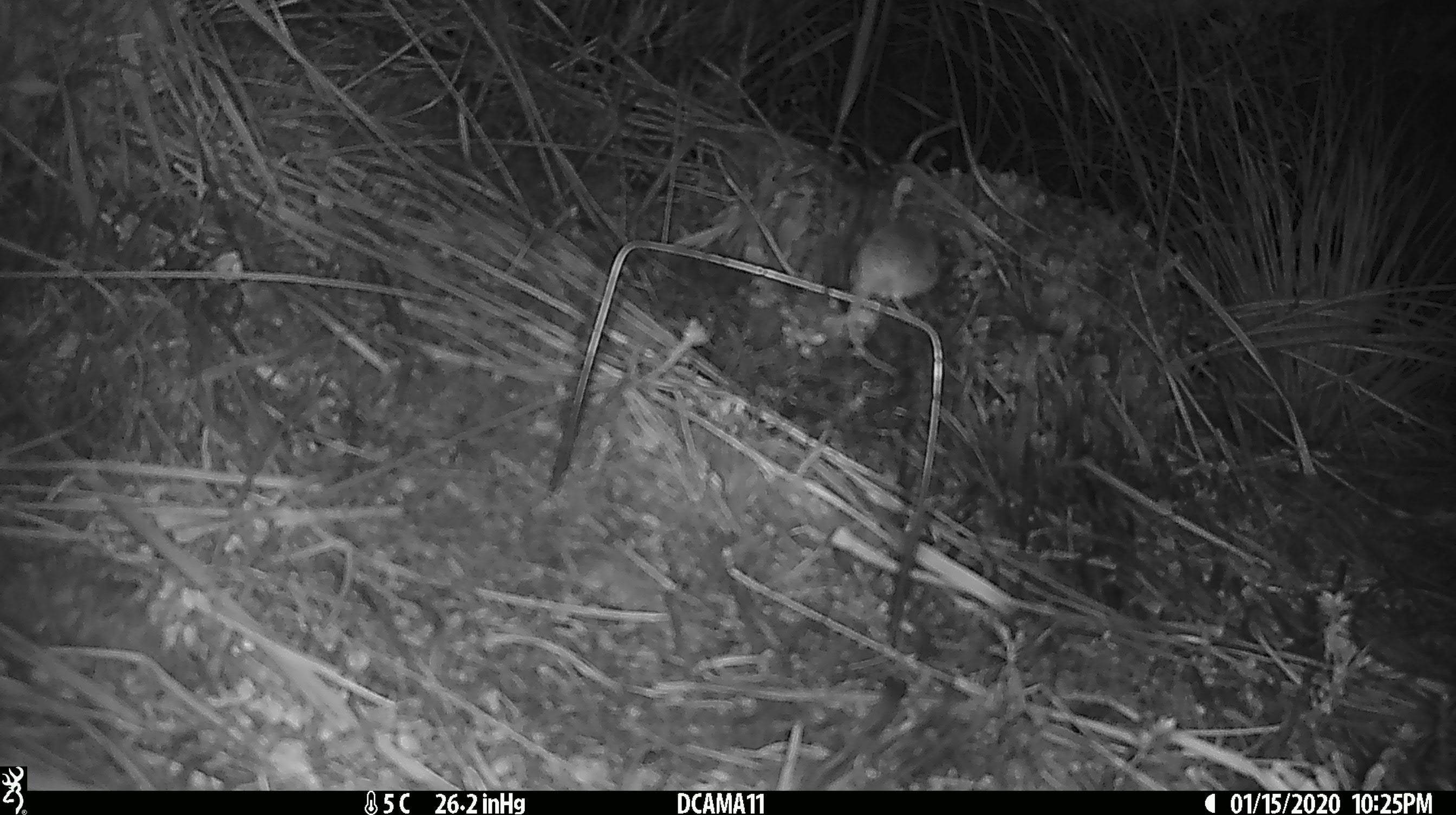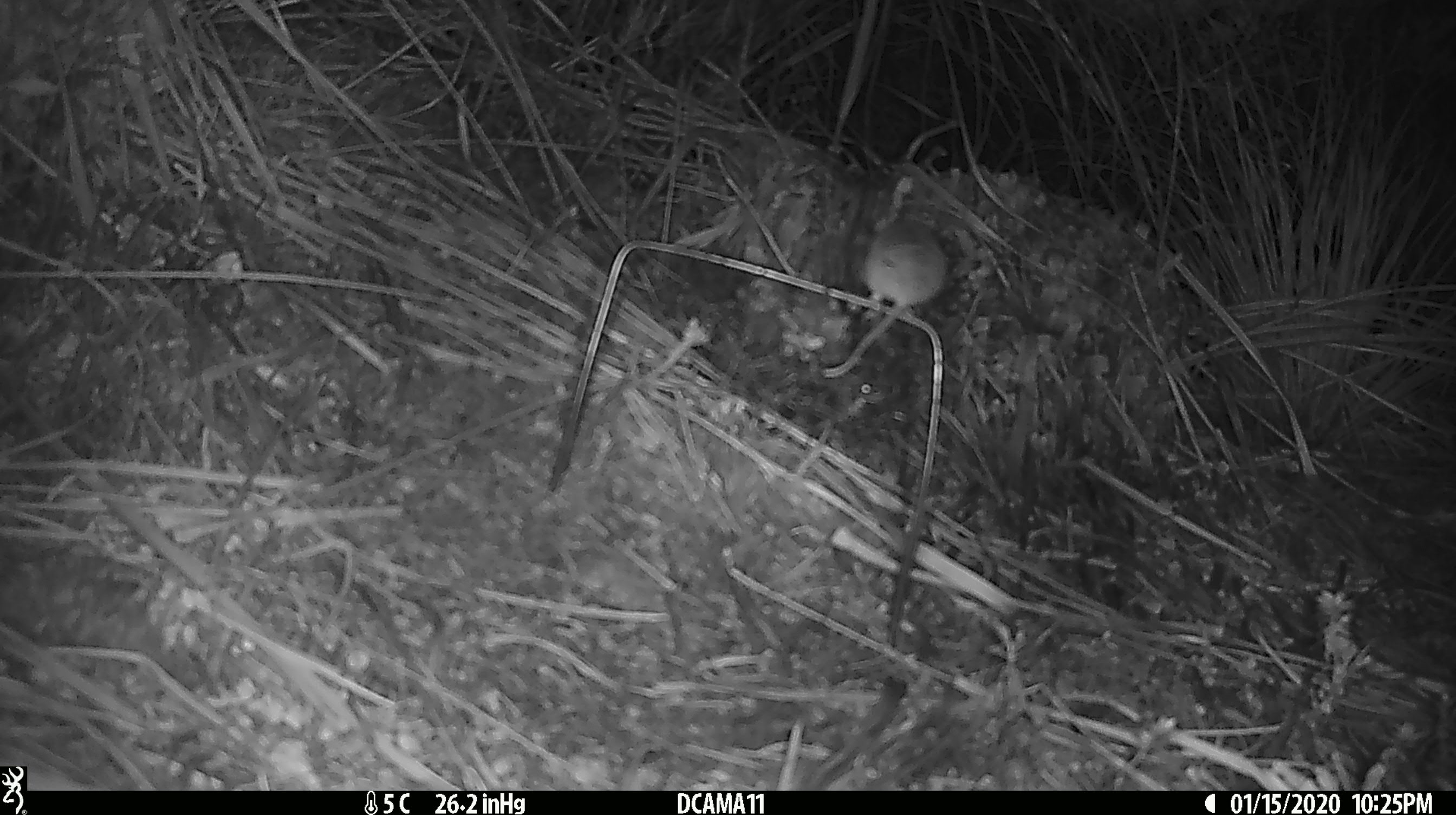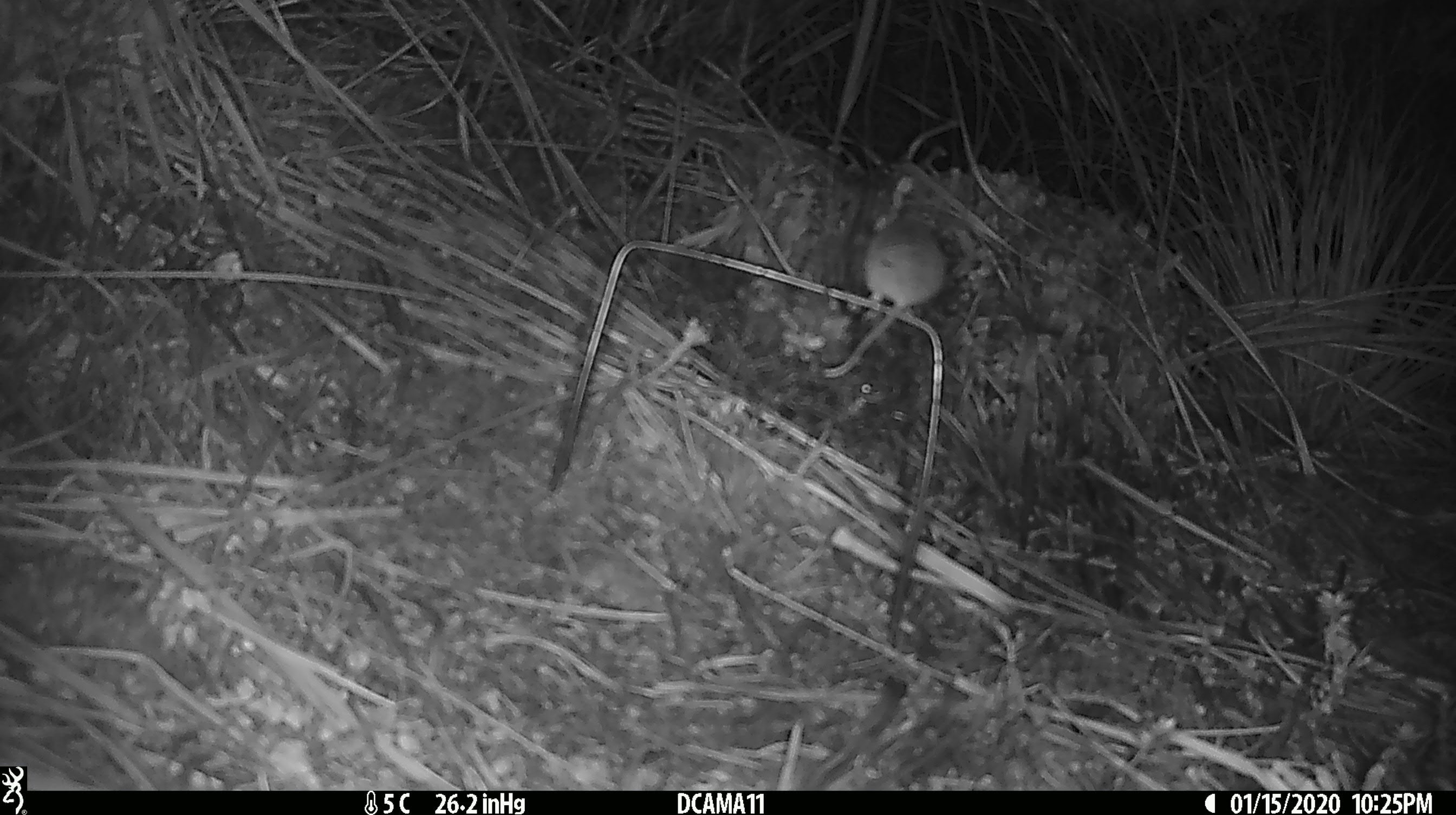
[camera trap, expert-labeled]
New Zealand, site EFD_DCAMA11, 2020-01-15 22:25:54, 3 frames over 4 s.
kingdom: Animalia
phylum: Chordata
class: Mammalia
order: Rodentia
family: Muridae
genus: Mus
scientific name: Mus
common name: mouse